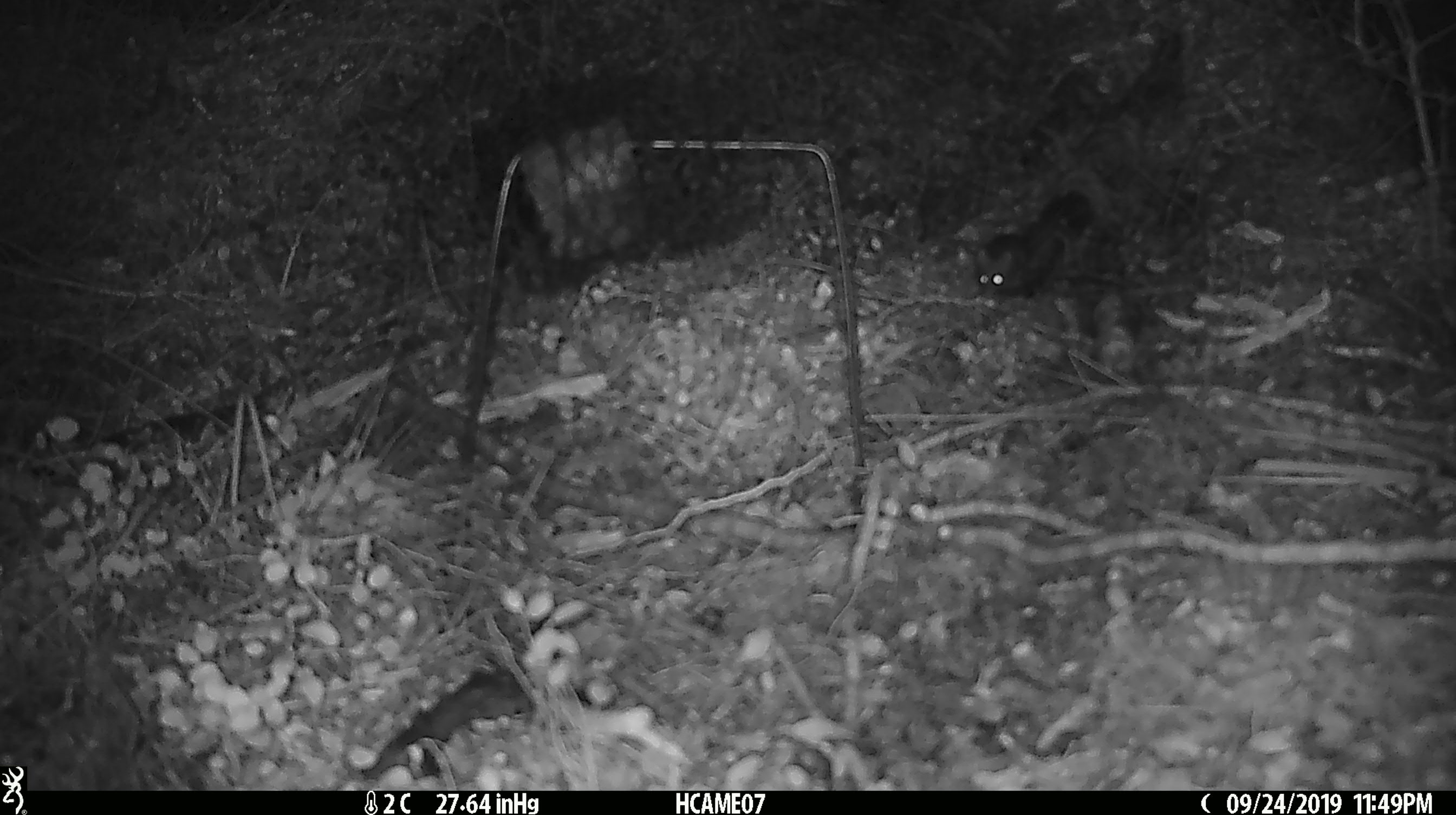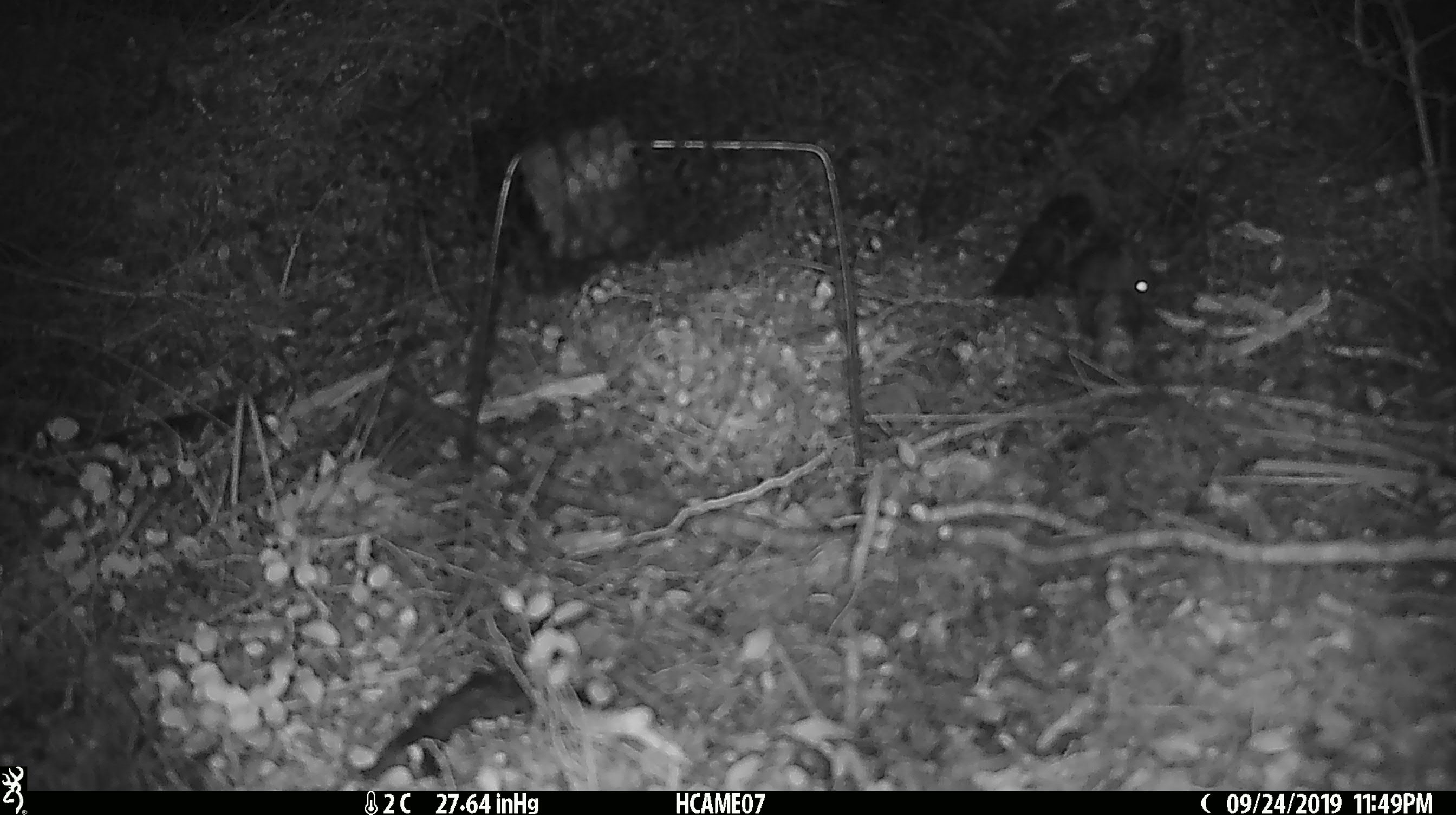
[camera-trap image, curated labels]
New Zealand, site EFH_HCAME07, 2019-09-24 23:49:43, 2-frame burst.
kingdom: Animalia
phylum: Chordata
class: Mammalia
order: Rodentia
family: Muridae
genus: Mus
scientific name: Mus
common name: mouse